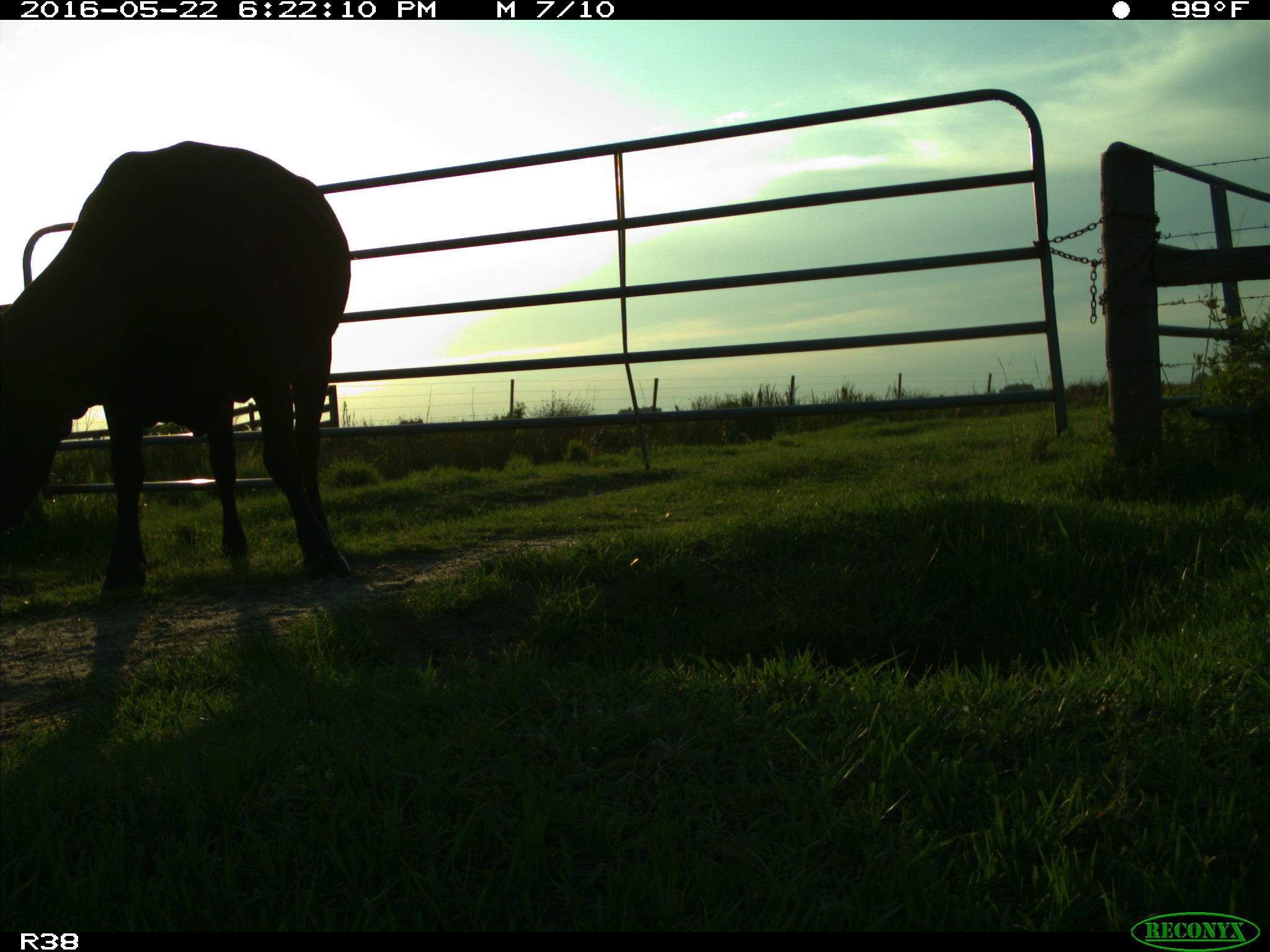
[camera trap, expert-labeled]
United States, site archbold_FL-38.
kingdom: Animalia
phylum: Chordata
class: Mammalia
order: Artiodactyla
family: Bovidae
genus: Bos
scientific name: Bos taurus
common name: domestic cow